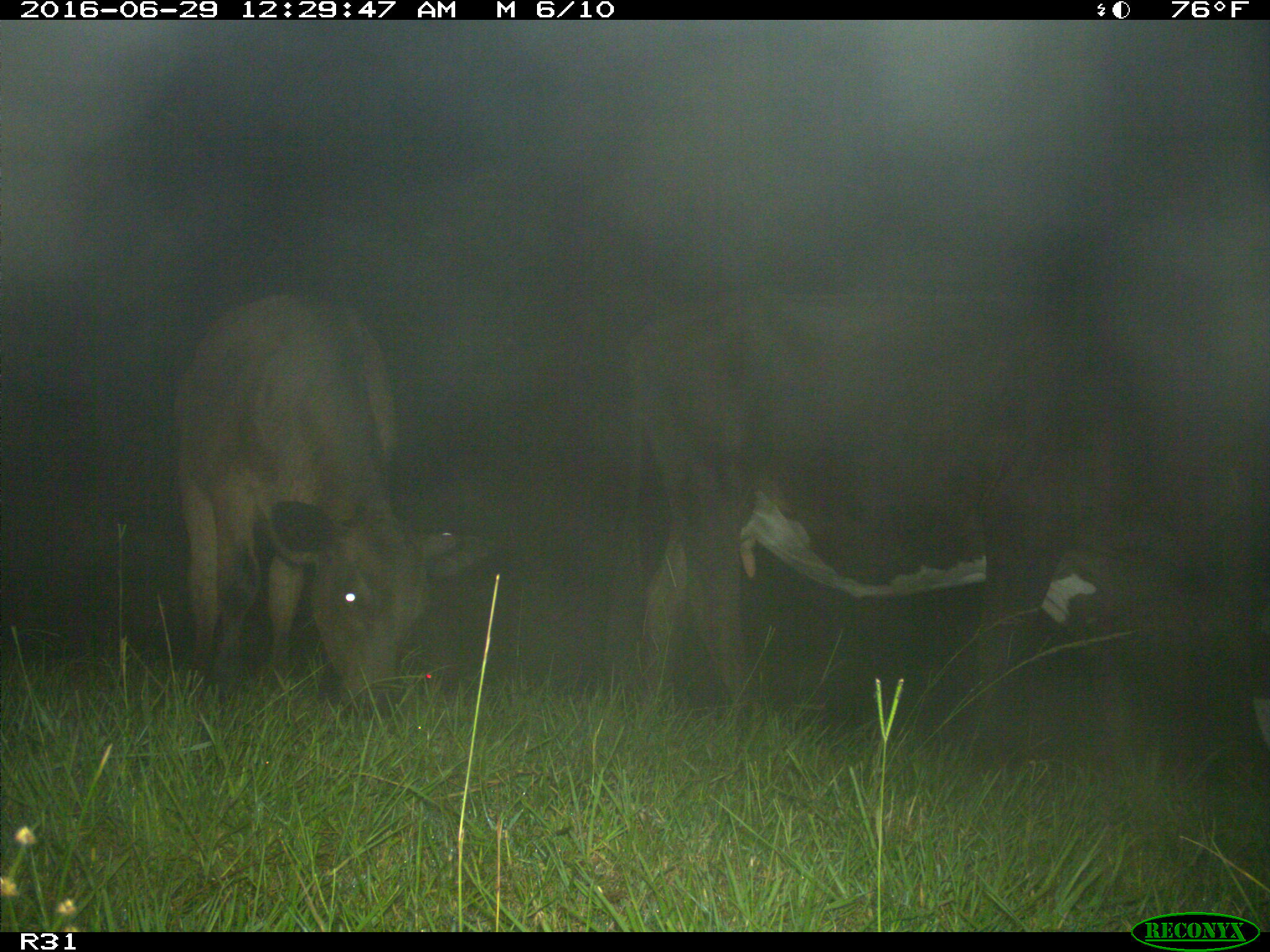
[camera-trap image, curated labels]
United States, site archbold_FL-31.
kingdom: Animalia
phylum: Chordata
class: Mammalia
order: Artiodactyla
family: Bovidae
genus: Bos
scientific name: Bos taurus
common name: domestic cow